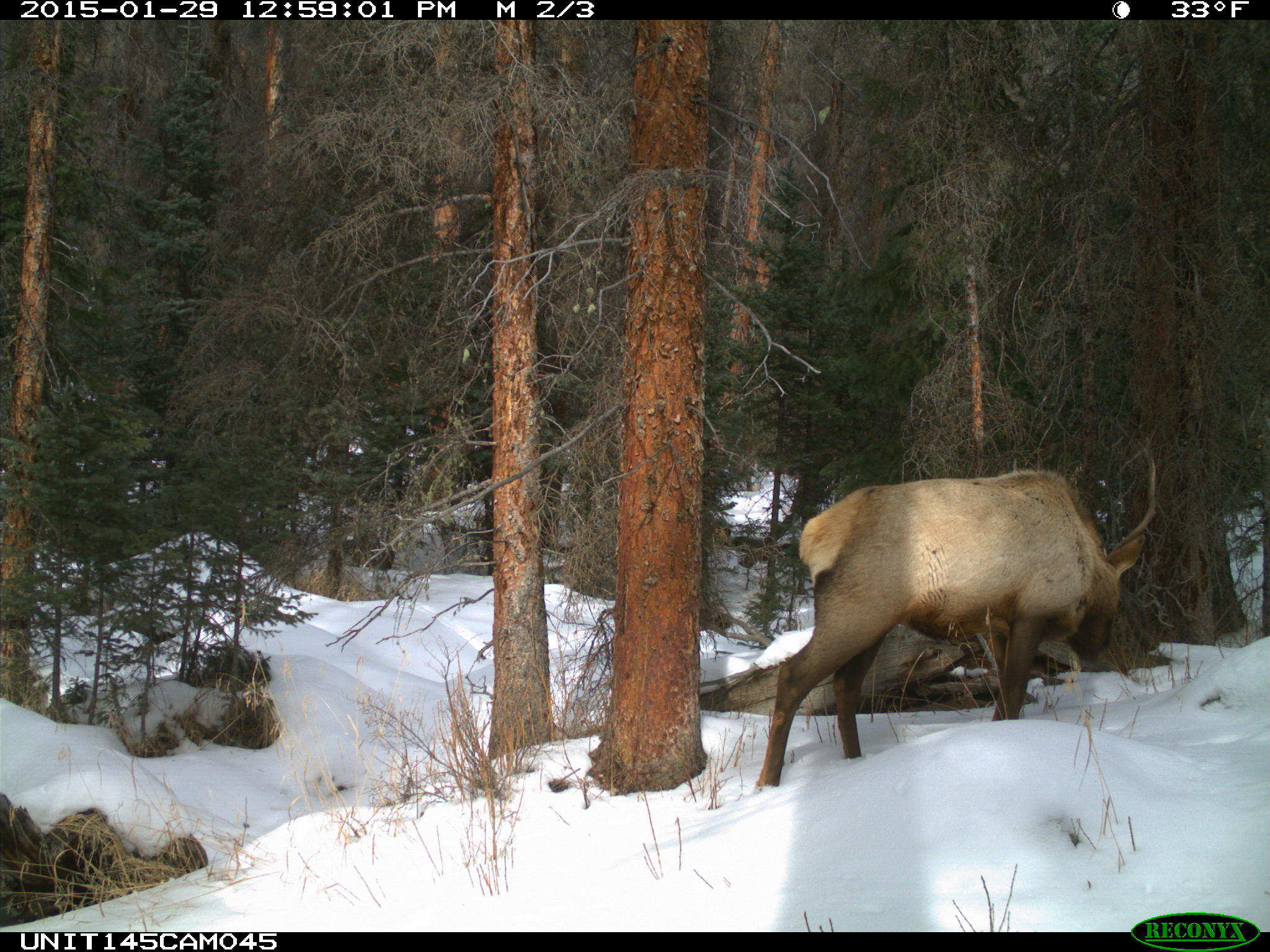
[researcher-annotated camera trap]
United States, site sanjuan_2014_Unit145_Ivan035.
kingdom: Animalia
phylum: Chordata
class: Mammalia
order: Artiodactyla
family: Cervidae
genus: Cervus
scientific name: Cervus elaphus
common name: red deer